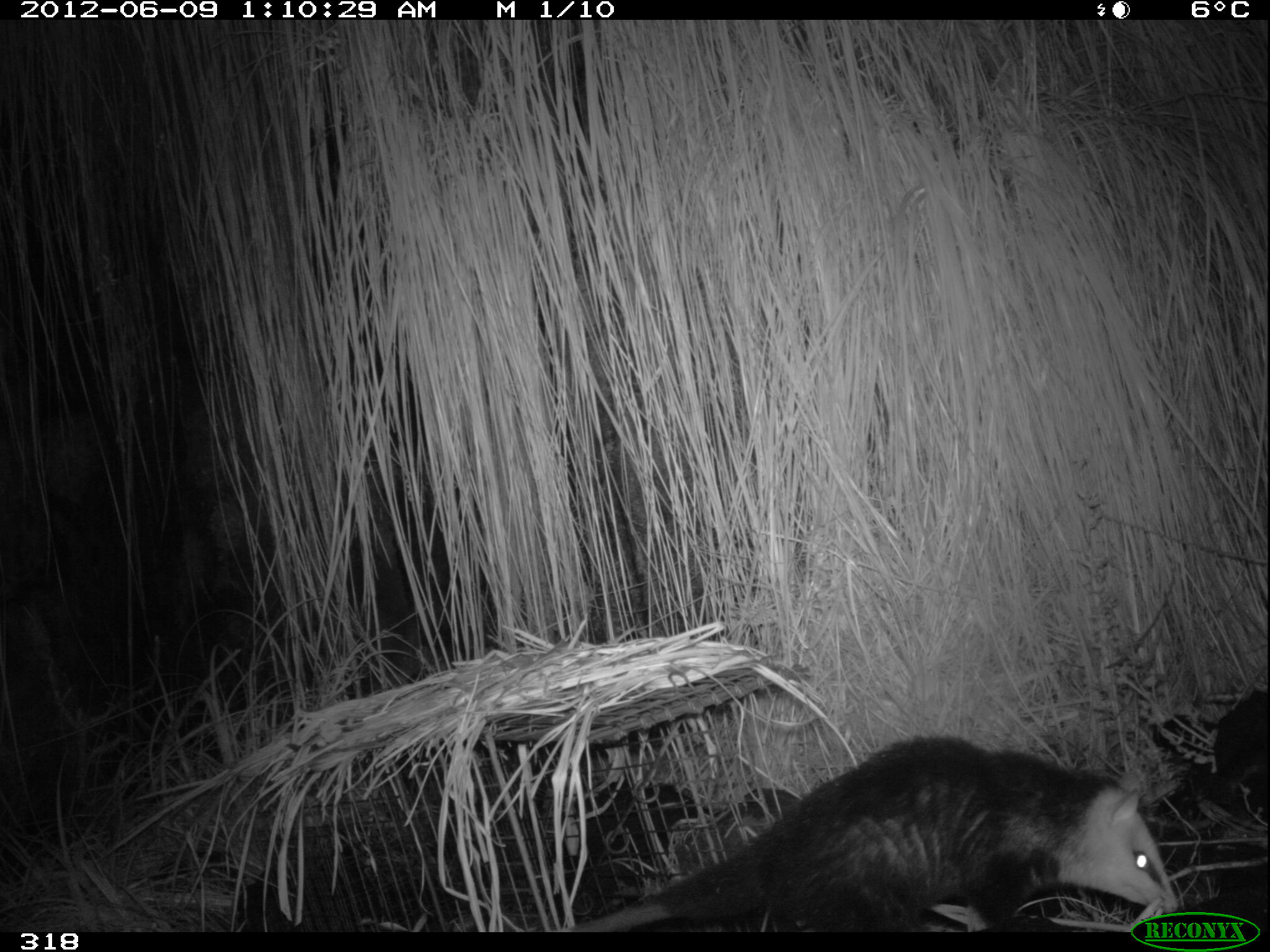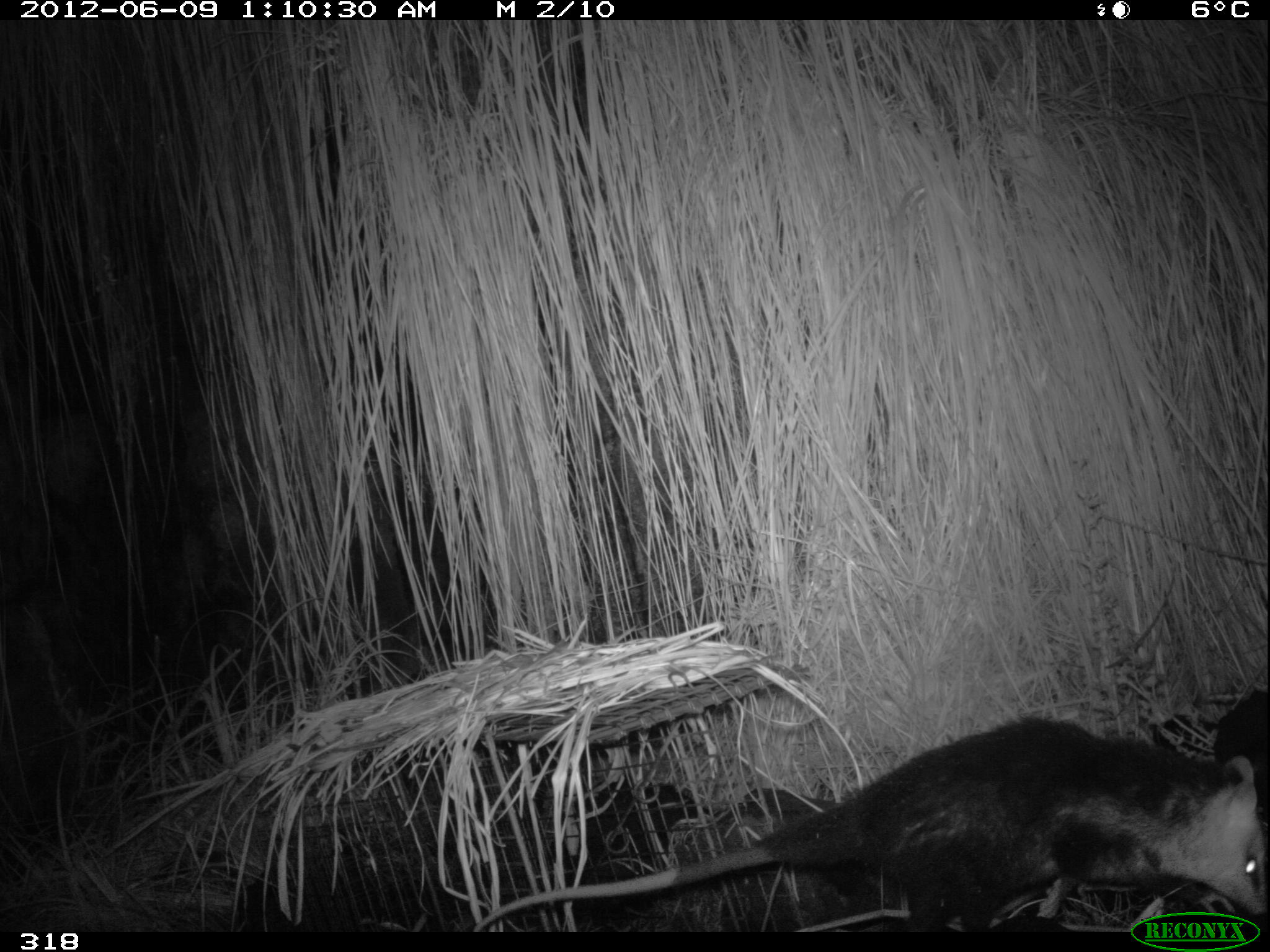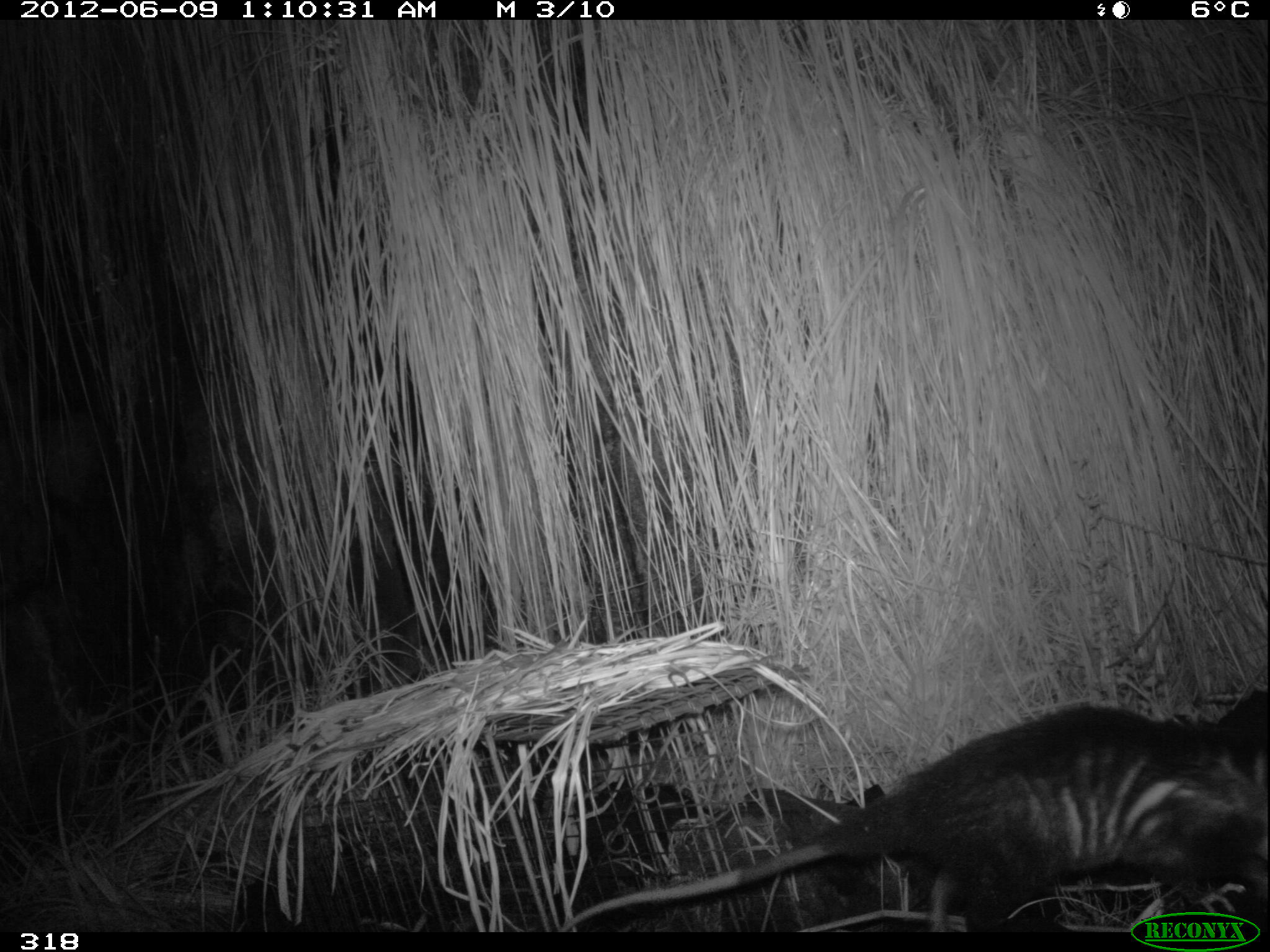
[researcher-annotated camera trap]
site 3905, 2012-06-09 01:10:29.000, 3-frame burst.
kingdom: Animalia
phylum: Chordata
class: Mammalia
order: Didelphimorphia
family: Didelphidae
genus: Didelphis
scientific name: Didelphis pernigra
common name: andean white-eared opossum